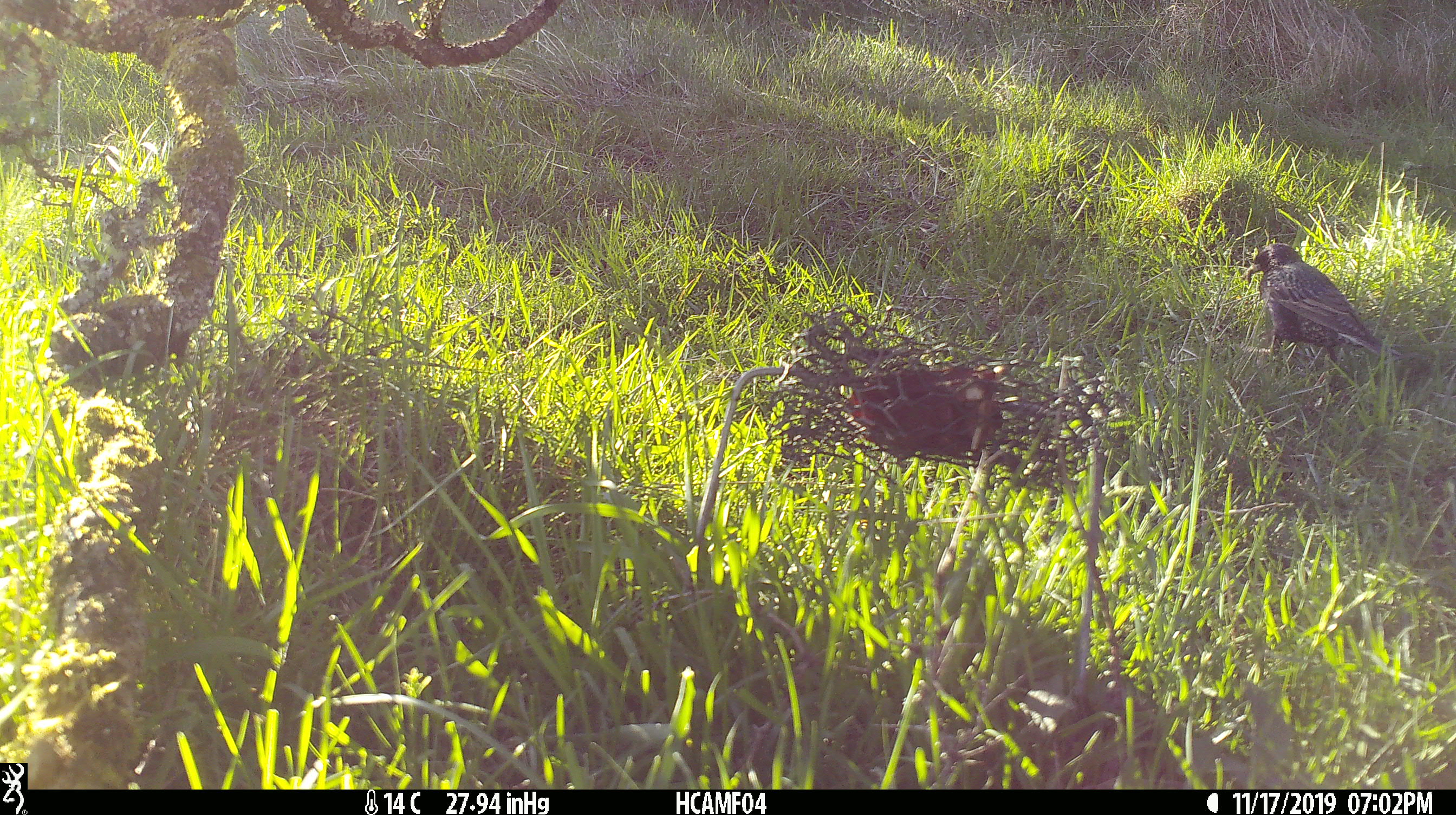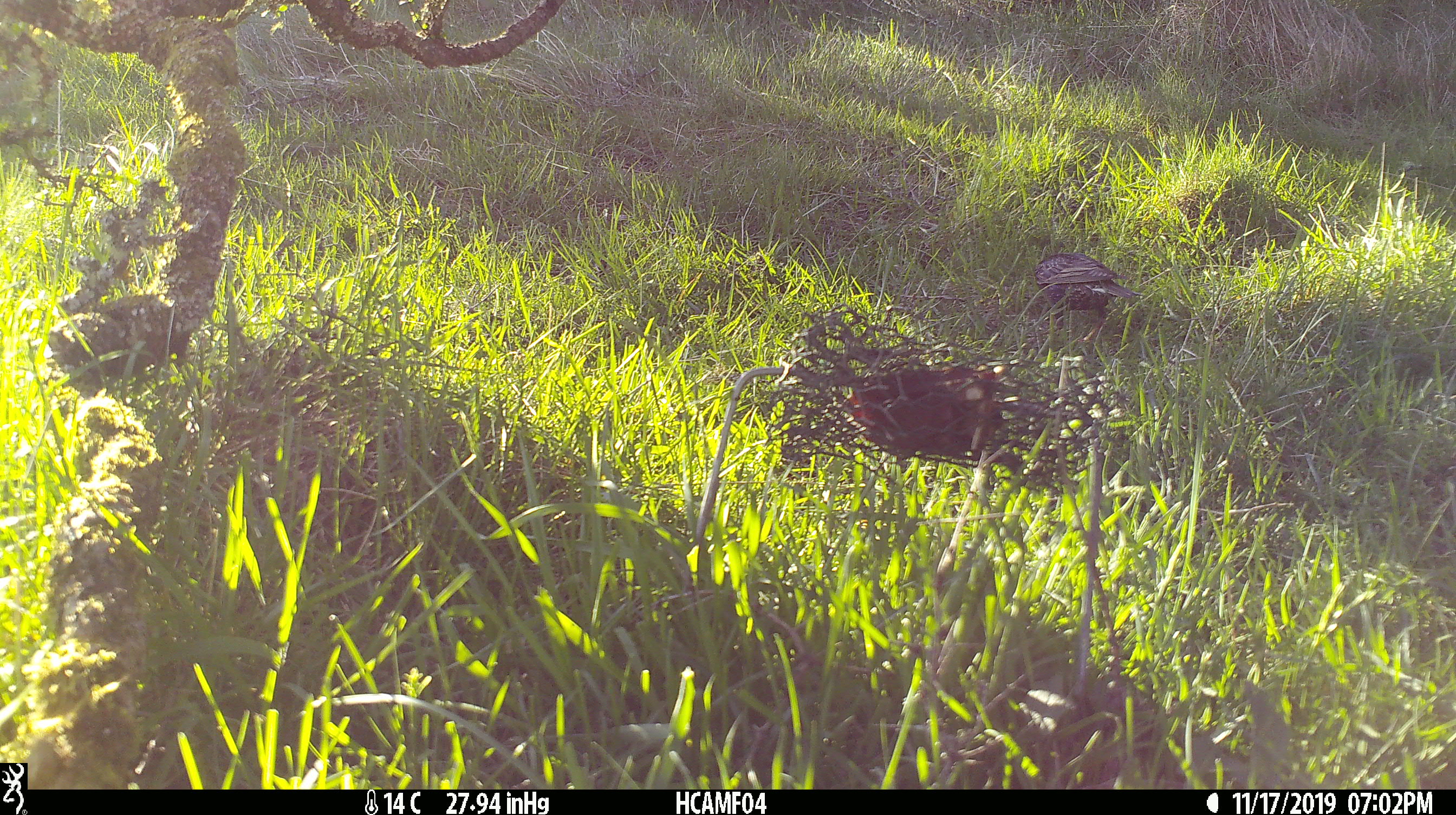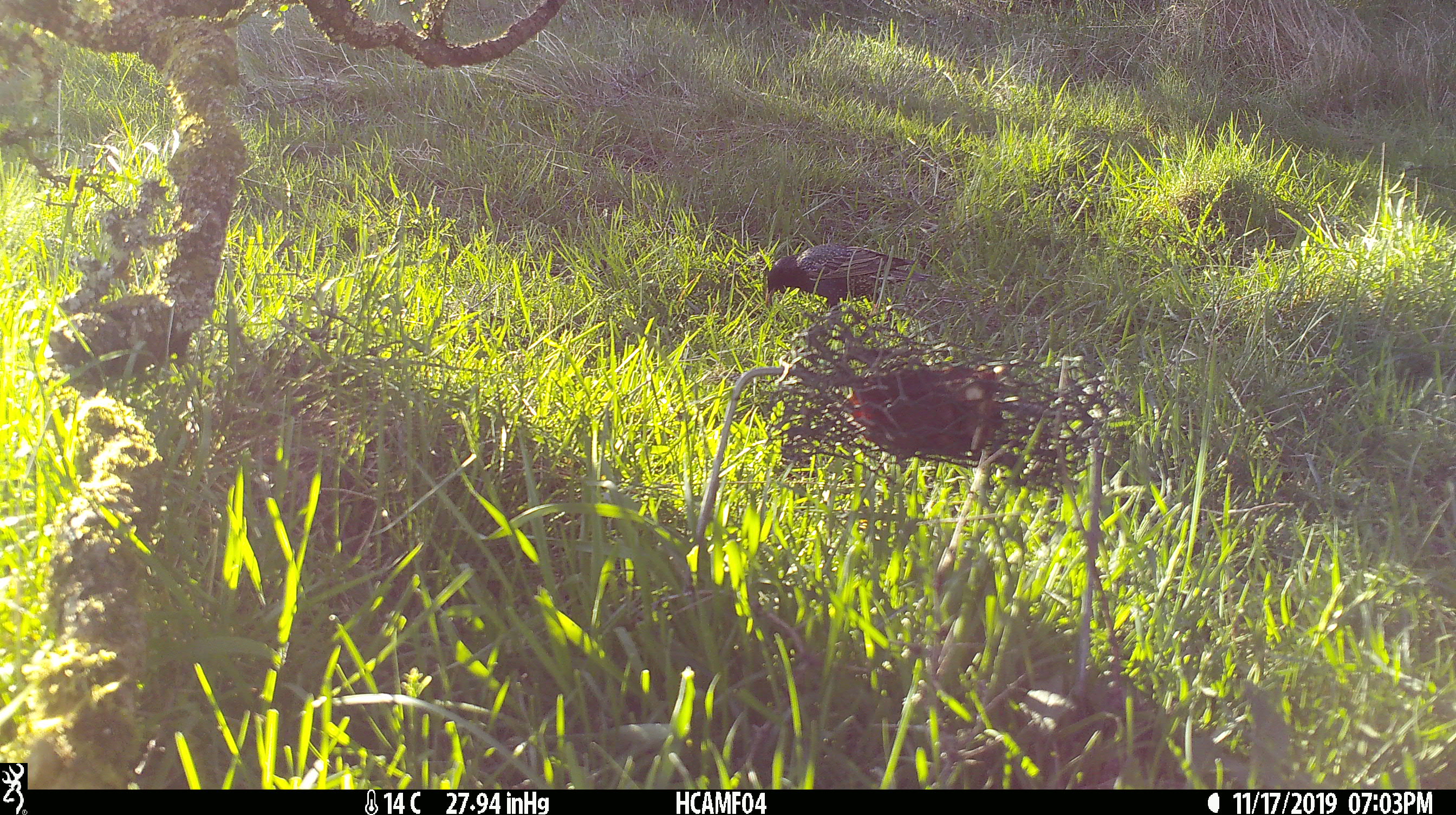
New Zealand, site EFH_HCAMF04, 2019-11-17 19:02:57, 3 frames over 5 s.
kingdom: Animalia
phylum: Chordata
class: Aves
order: Passeriformes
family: Sturnidae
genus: Sturnus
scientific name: Sturnus vulgaris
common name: european starling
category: starling